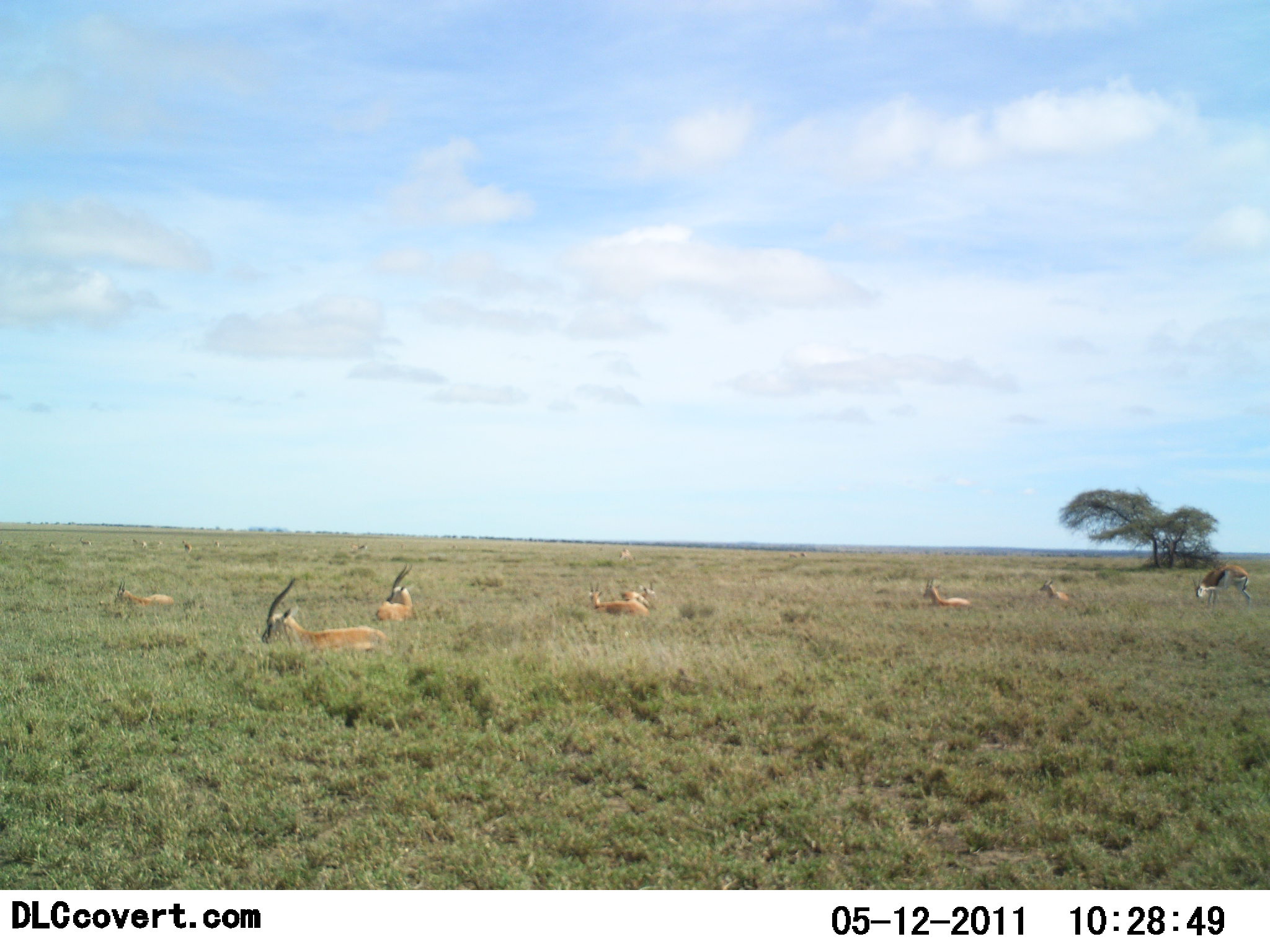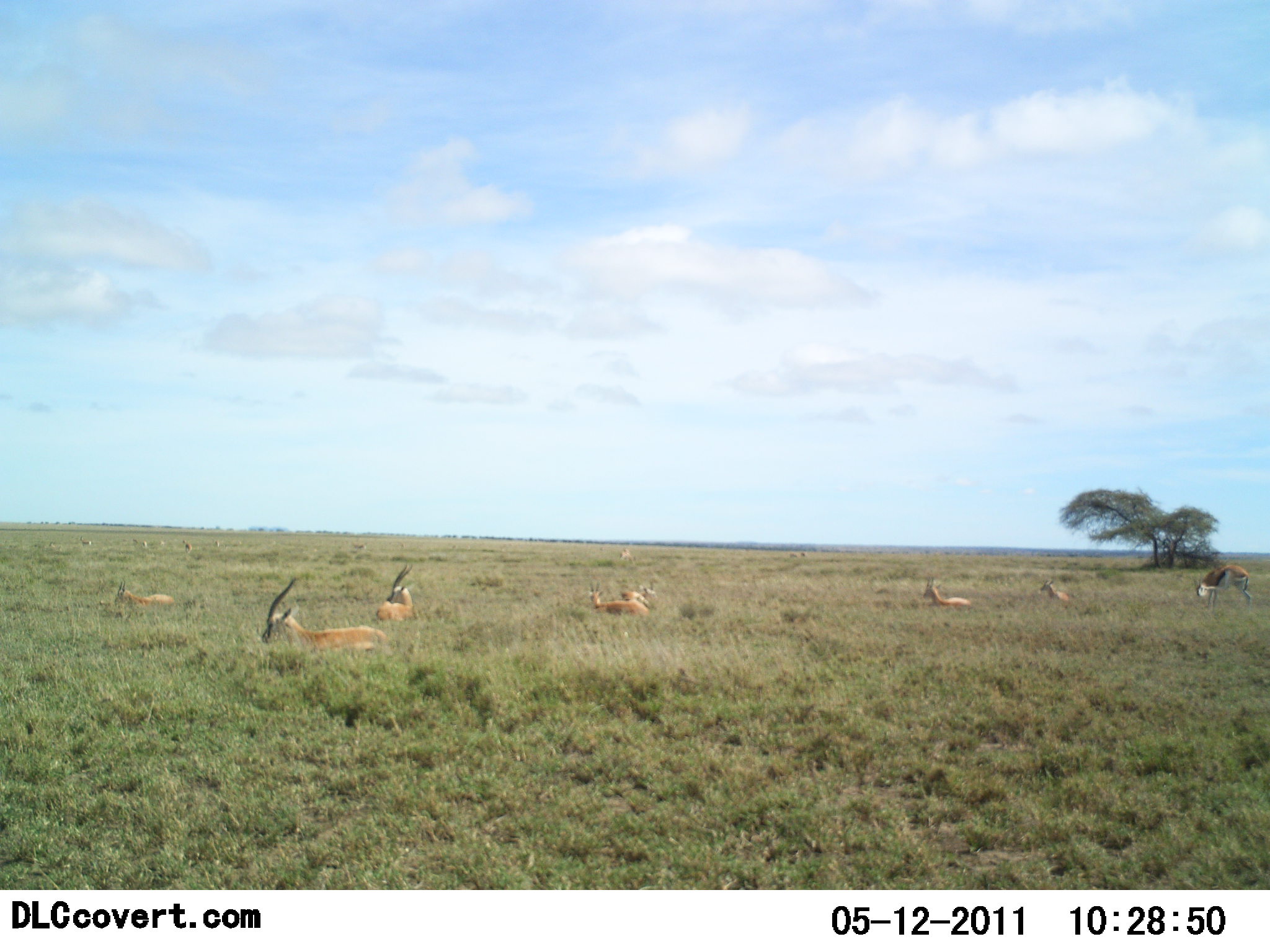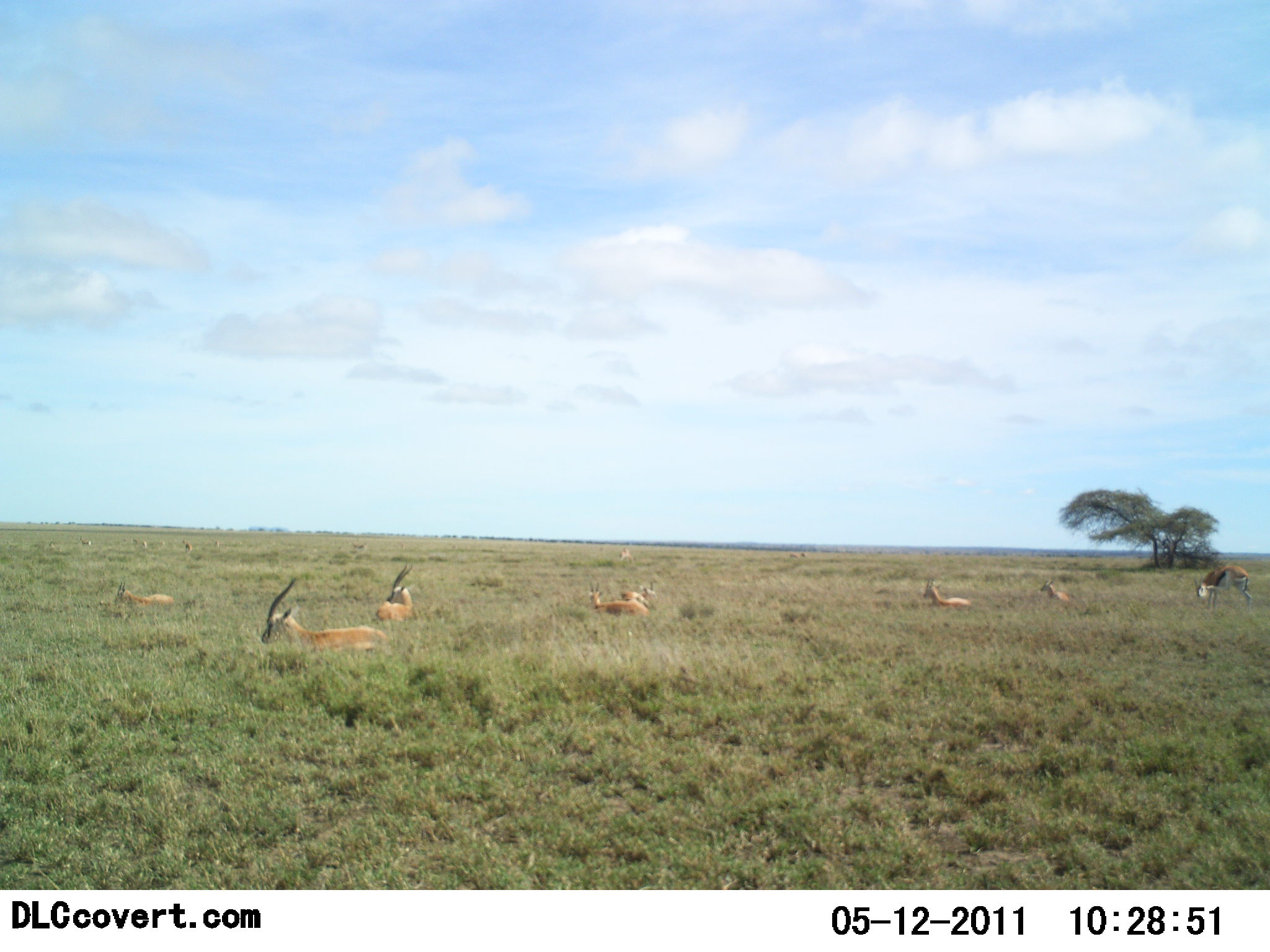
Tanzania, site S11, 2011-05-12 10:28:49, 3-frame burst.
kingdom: Animalia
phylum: Chordata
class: Mammalia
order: Artiodactyla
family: Bovidae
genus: Eudorcas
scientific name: Eudorcas thomsonii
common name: thomson's gazelle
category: gazellethomsons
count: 8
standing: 33%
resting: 92%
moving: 0%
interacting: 0%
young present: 0%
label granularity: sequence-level